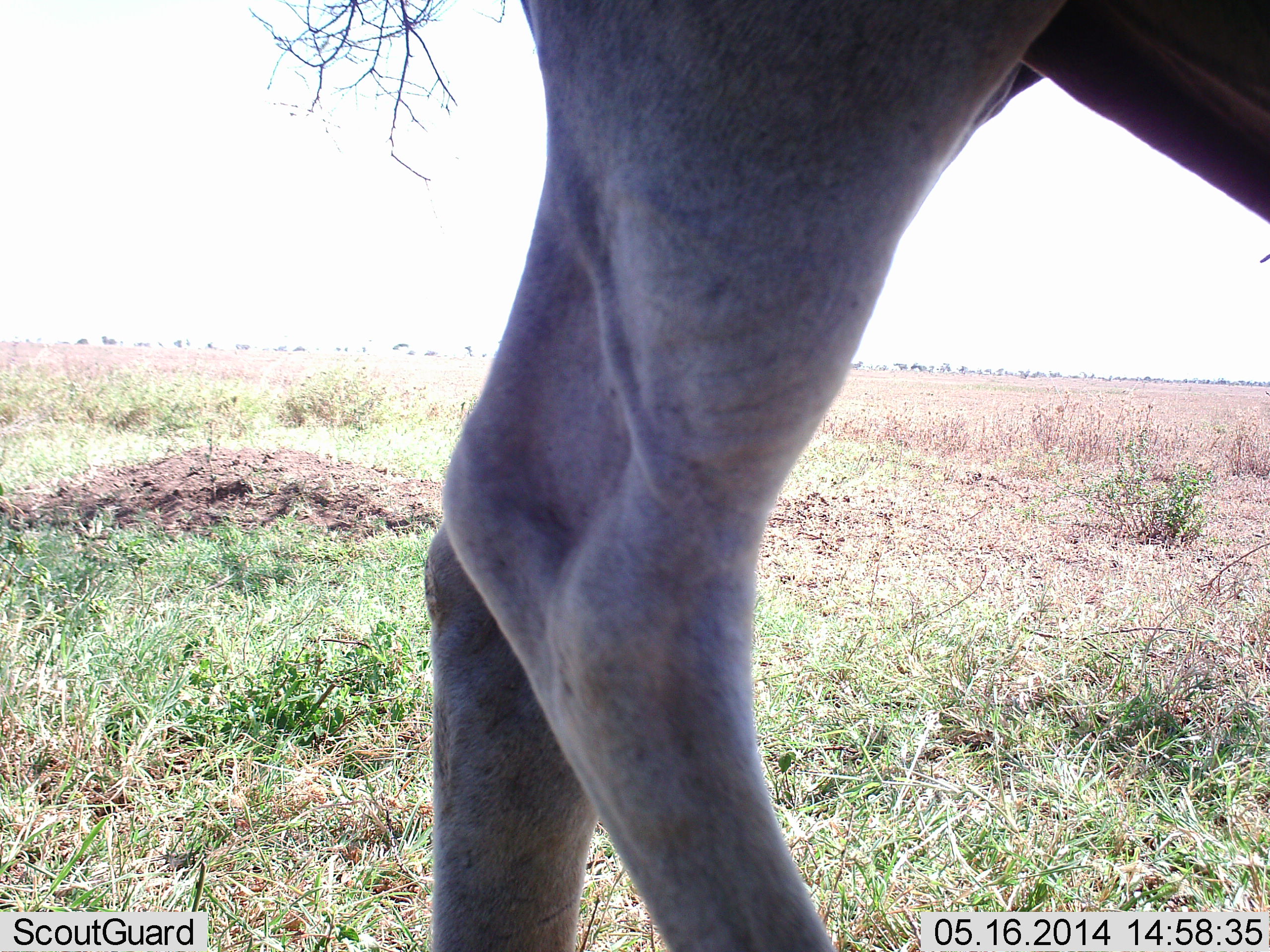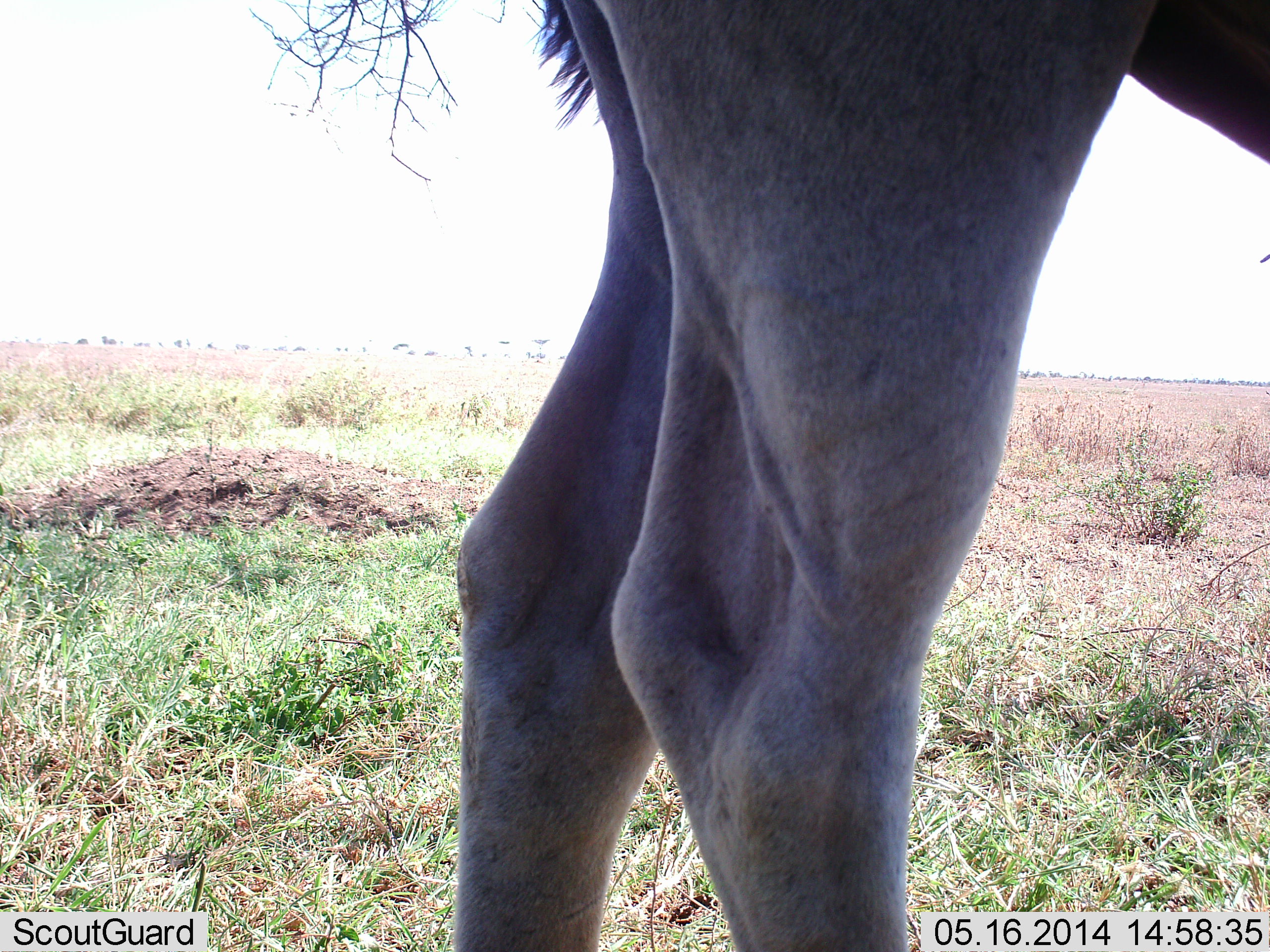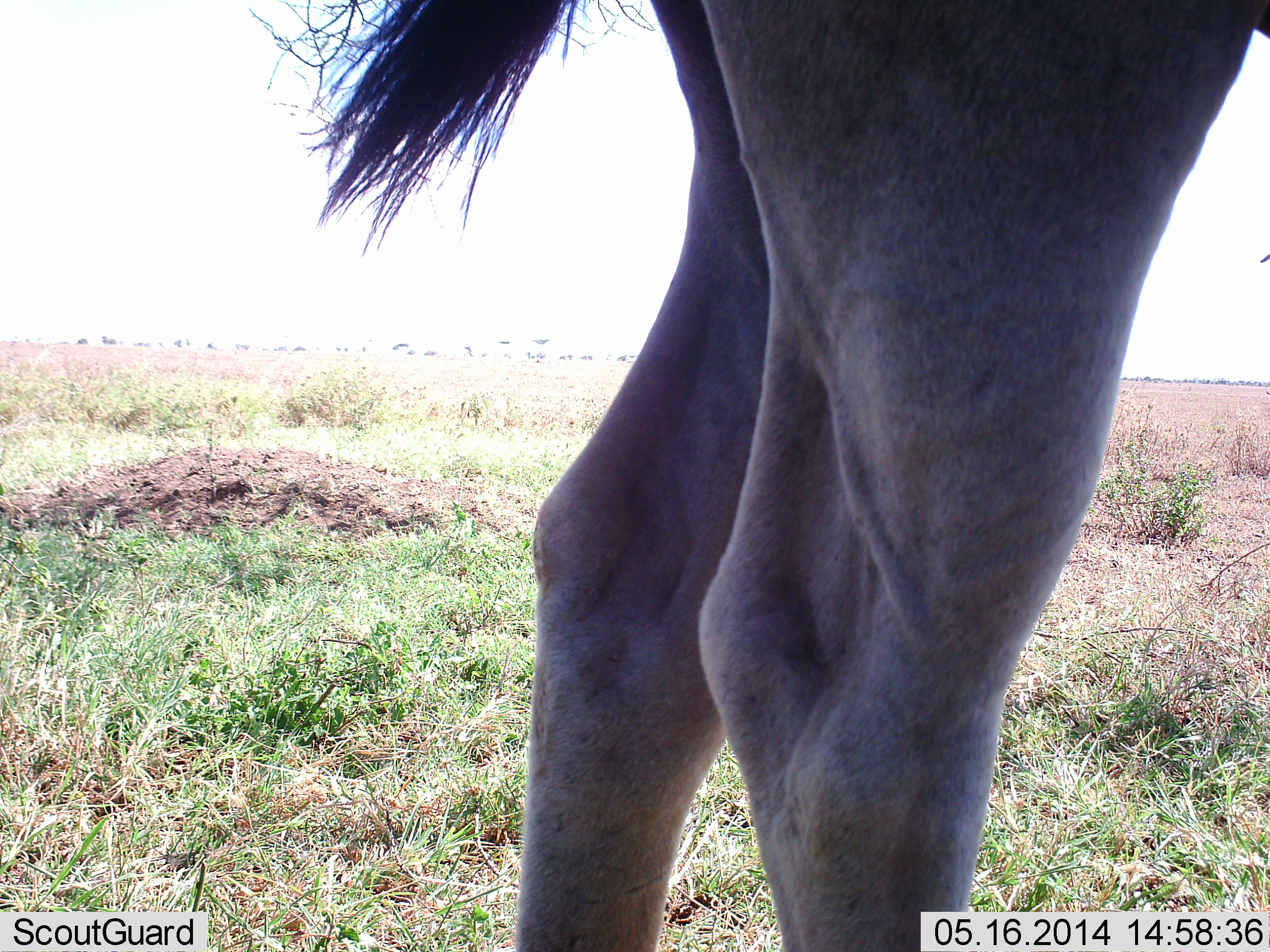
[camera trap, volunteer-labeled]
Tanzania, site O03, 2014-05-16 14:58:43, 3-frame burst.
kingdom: Animalia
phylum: Chordata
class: Mammalia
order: Artiodactyla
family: Bovidae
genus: Connochaetes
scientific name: Connochaetes taurinus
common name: blue wildebeest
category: wildebeest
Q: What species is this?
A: Wildebeest (blue wildebeest) (Connochaetes taurinus).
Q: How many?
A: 1.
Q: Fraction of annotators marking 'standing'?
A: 80%.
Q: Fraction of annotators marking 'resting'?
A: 0%.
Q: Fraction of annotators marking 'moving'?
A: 20%.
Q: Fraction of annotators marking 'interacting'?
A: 0%.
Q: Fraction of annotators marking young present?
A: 0%.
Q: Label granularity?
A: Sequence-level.